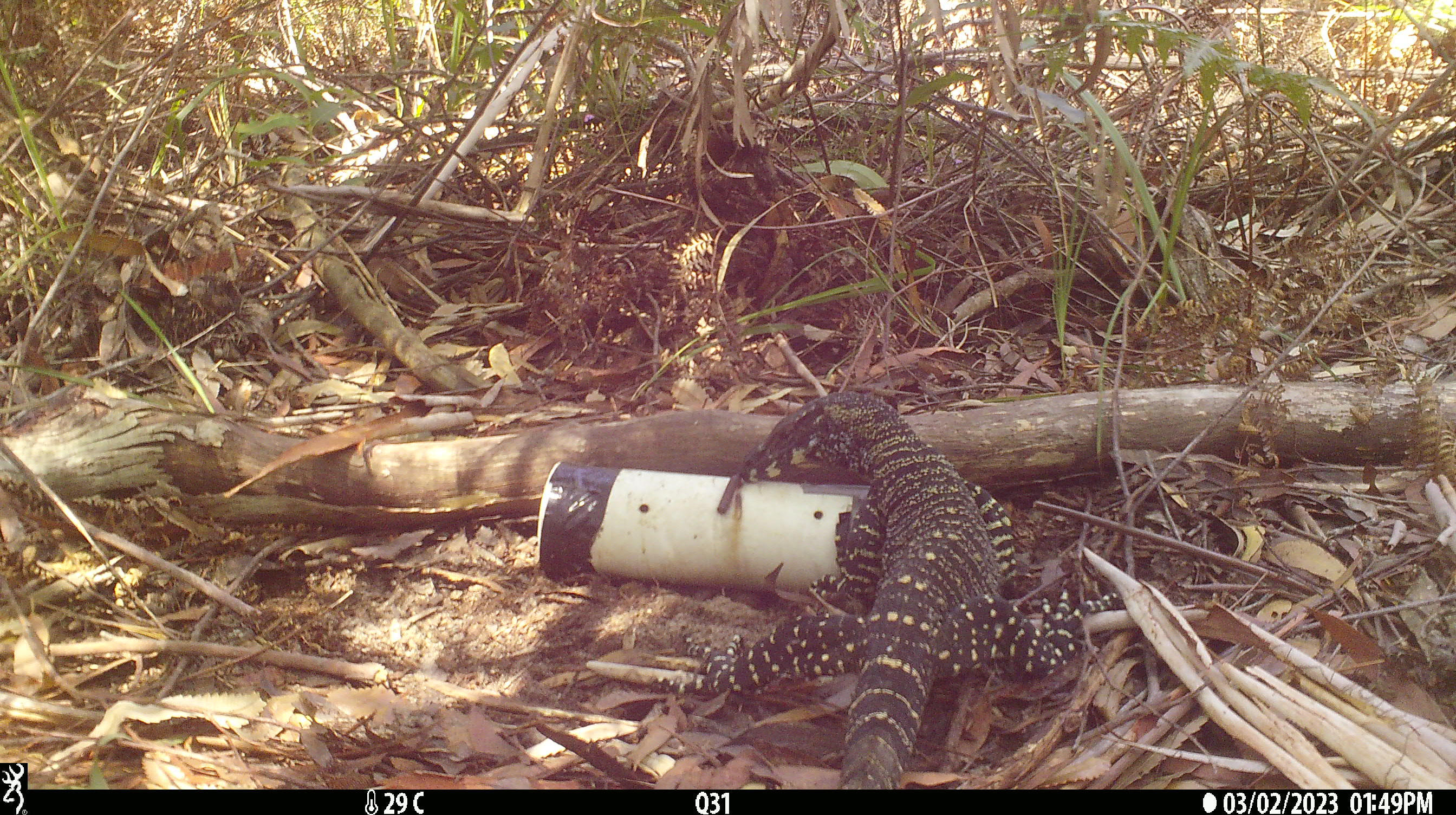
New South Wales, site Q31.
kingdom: Animalia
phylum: Chordata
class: Reptilia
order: Squamata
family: Varanidae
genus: Varanus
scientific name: Varanus varius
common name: lace monitor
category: goanna